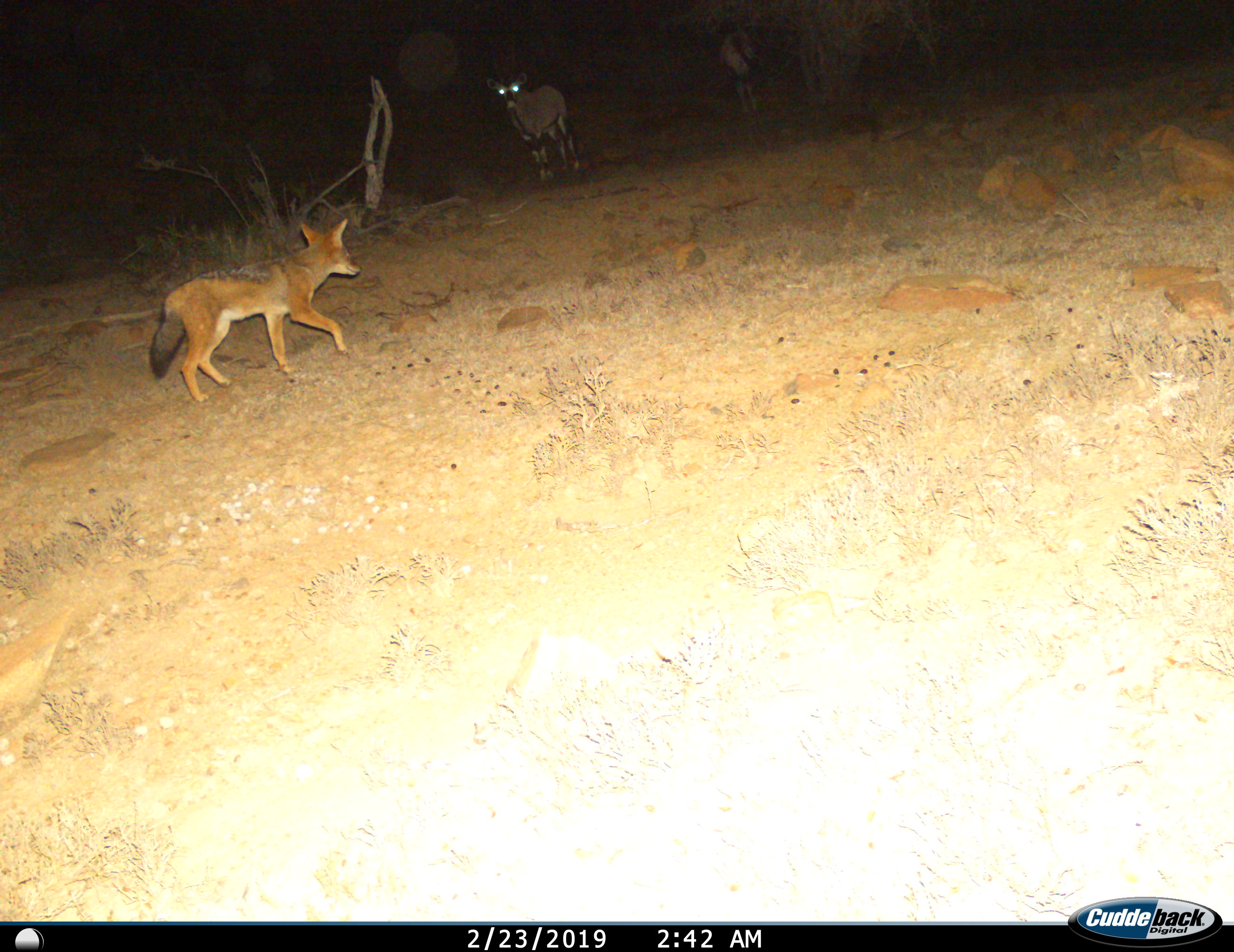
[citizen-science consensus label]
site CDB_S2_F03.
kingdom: Animalia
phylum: Chordata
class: Mammalia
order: Artiodactyla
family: Bovidae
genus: Oryx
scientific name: Oryx gazella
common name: gemsbok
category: oryx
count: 2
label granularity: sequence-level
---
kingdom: Animalia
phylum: Chordata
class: Mammalia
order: Carnivora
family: Canidae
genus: Lupulella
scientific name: Lupulella mesomelas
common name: black-backed jackal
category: jackalblackbacked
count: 1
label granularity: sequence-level